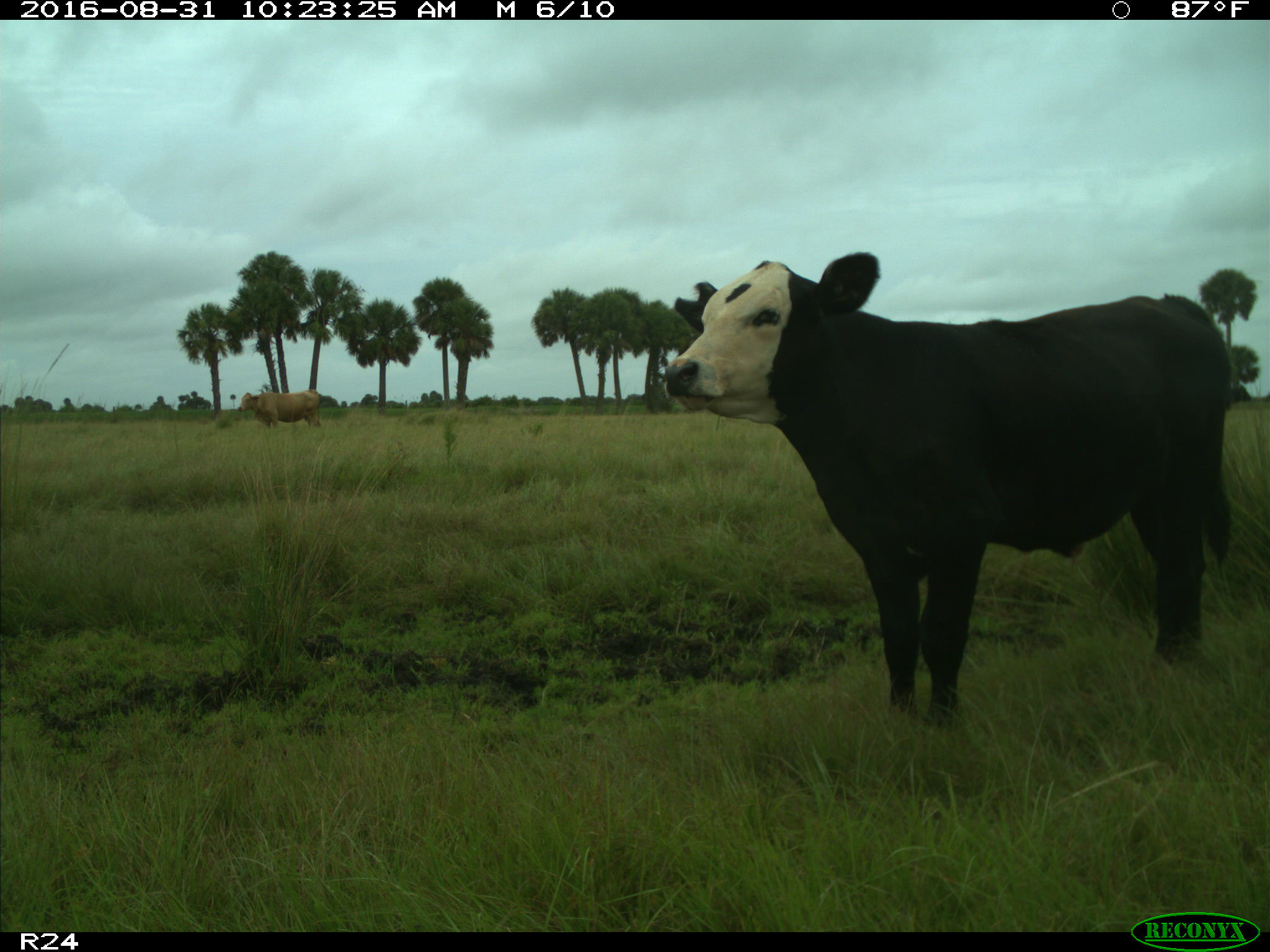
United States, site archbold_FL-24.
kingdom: Animalia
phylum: Chordata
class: Mammalia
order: Artiodactyla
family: Bovidae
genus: Bos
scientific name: Bos taurus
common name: domestic cow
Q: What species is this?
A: Bos taurus (domestic cow).